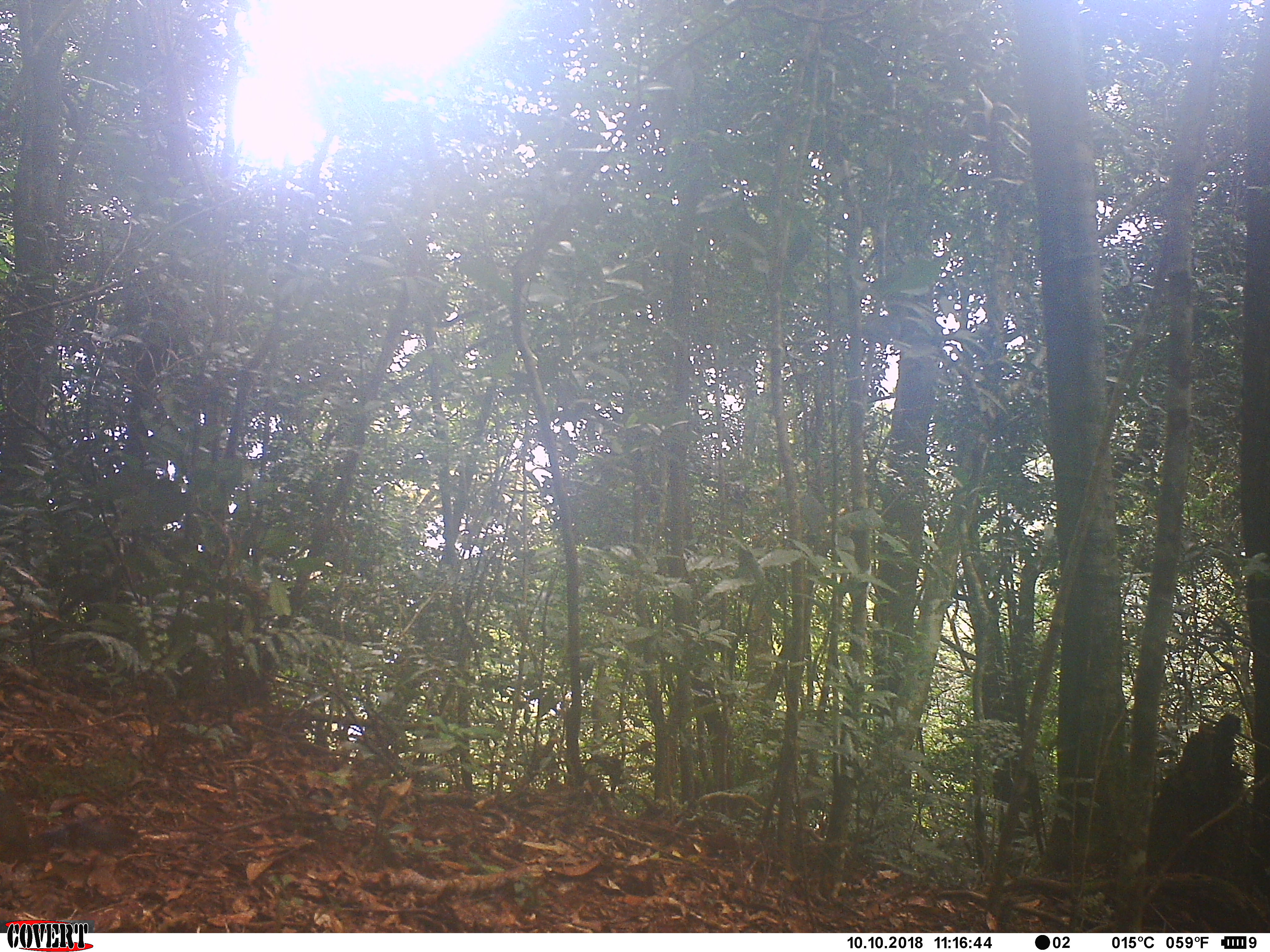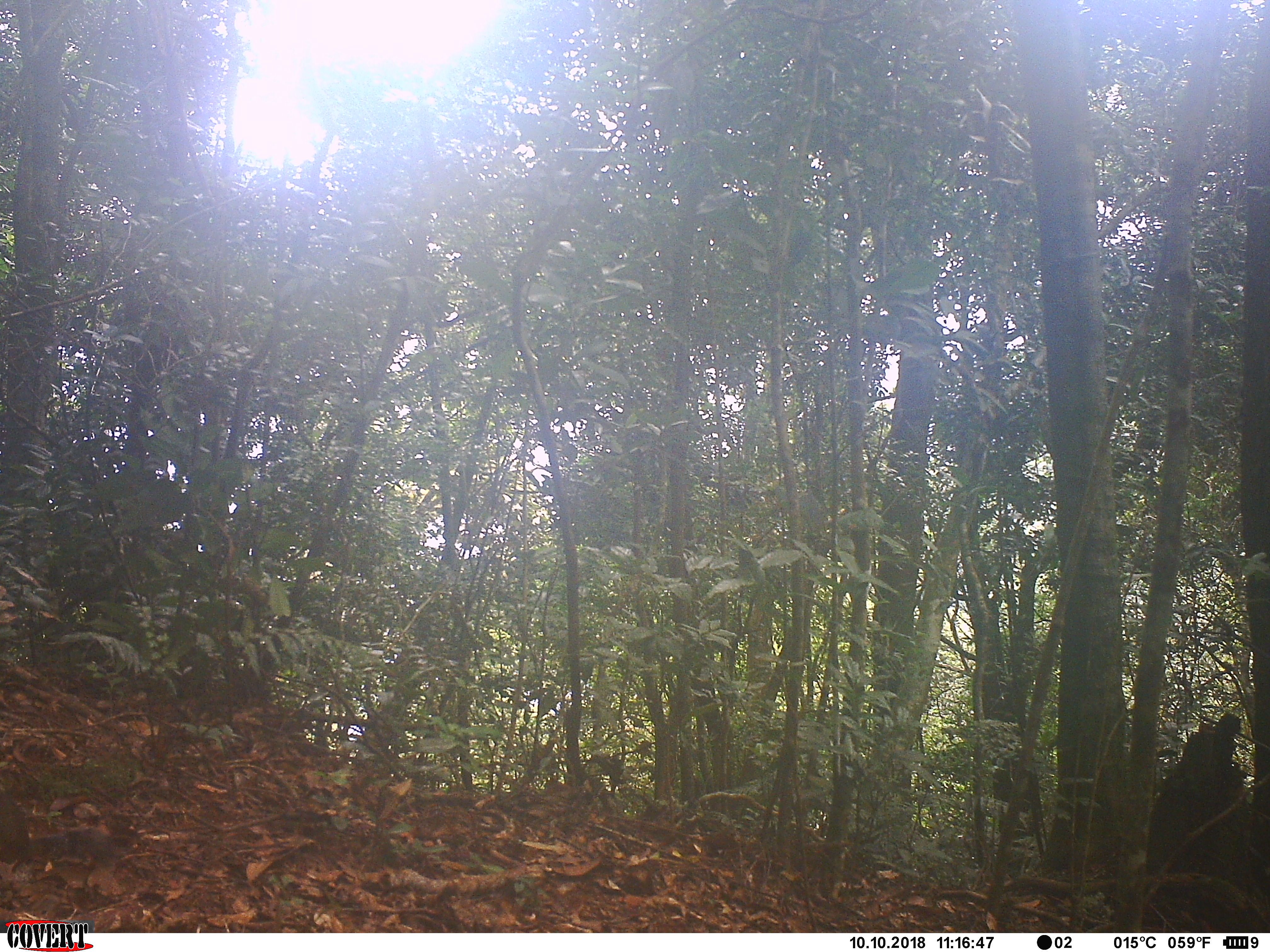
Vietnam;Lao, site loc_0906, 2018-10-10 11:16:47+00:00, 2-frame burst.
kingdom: Animalia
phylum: Chordata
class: Mammalia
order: Rodentia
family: Sciuridae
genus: Dremomys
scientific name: Dremomys rufigenis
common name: red-cheeked squirrel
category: red cheeked squirrel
Red cheeked squirrel (red-cheeked squirrel) (Dremomys rufigenis). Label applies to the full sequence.